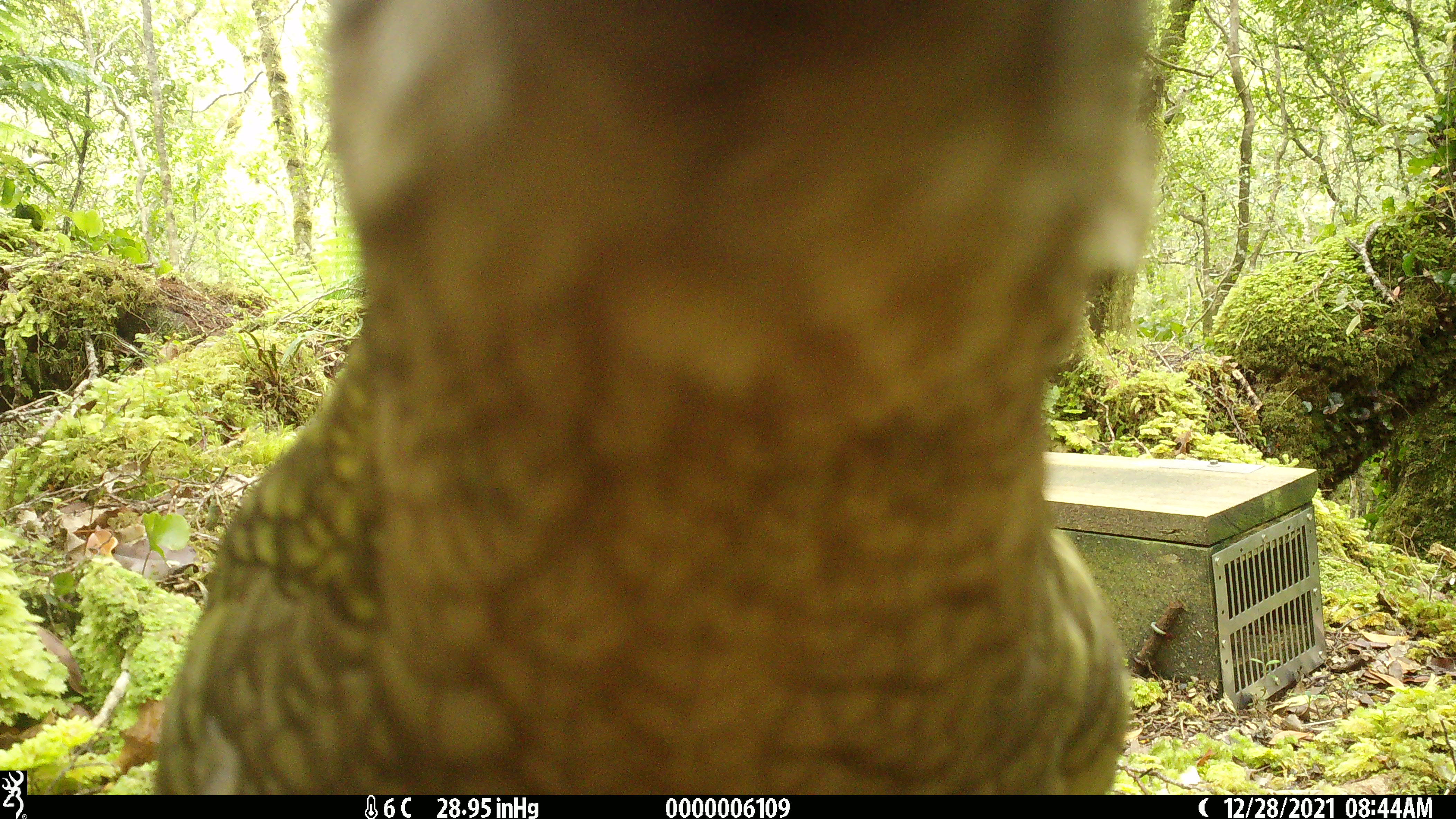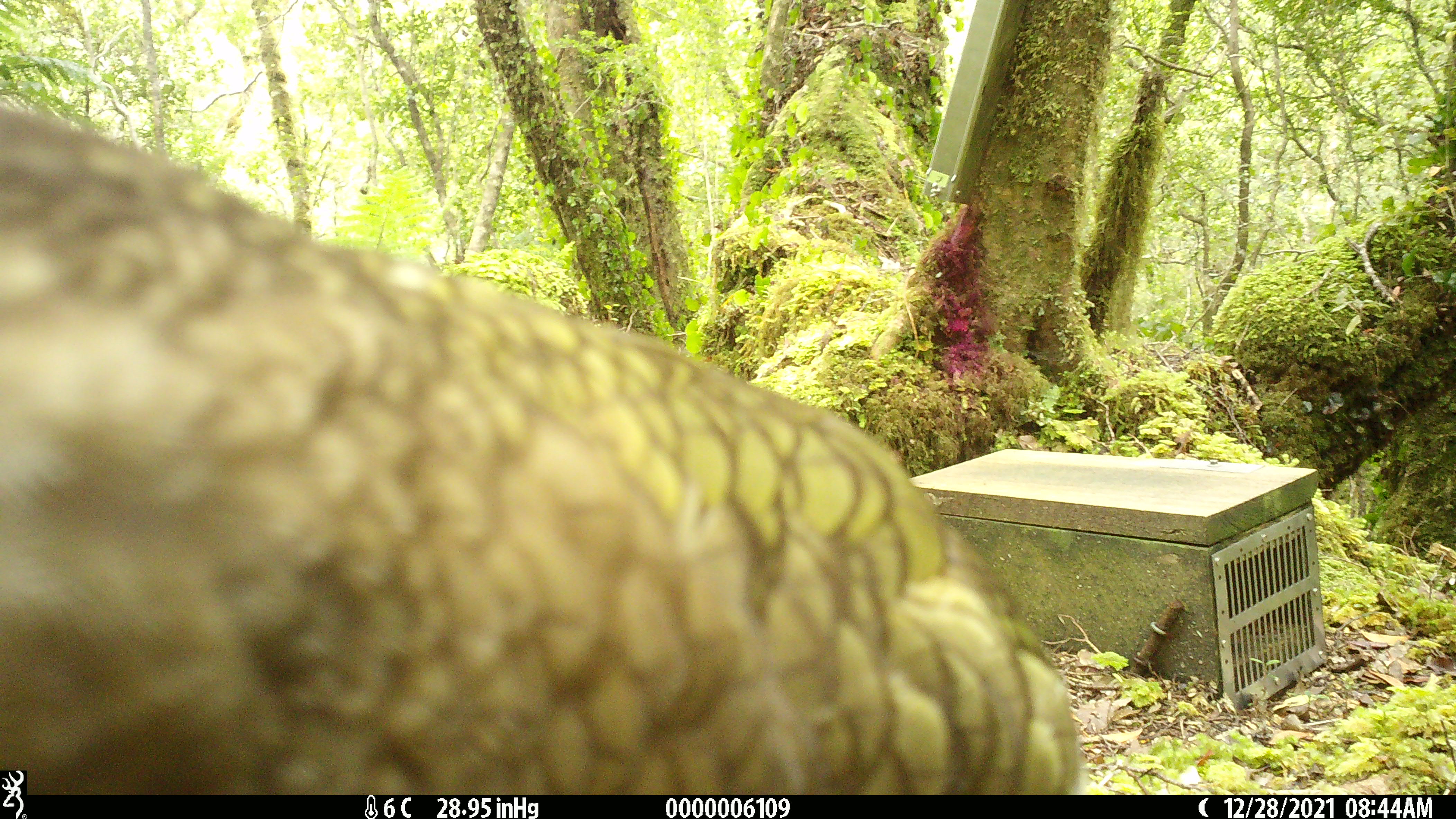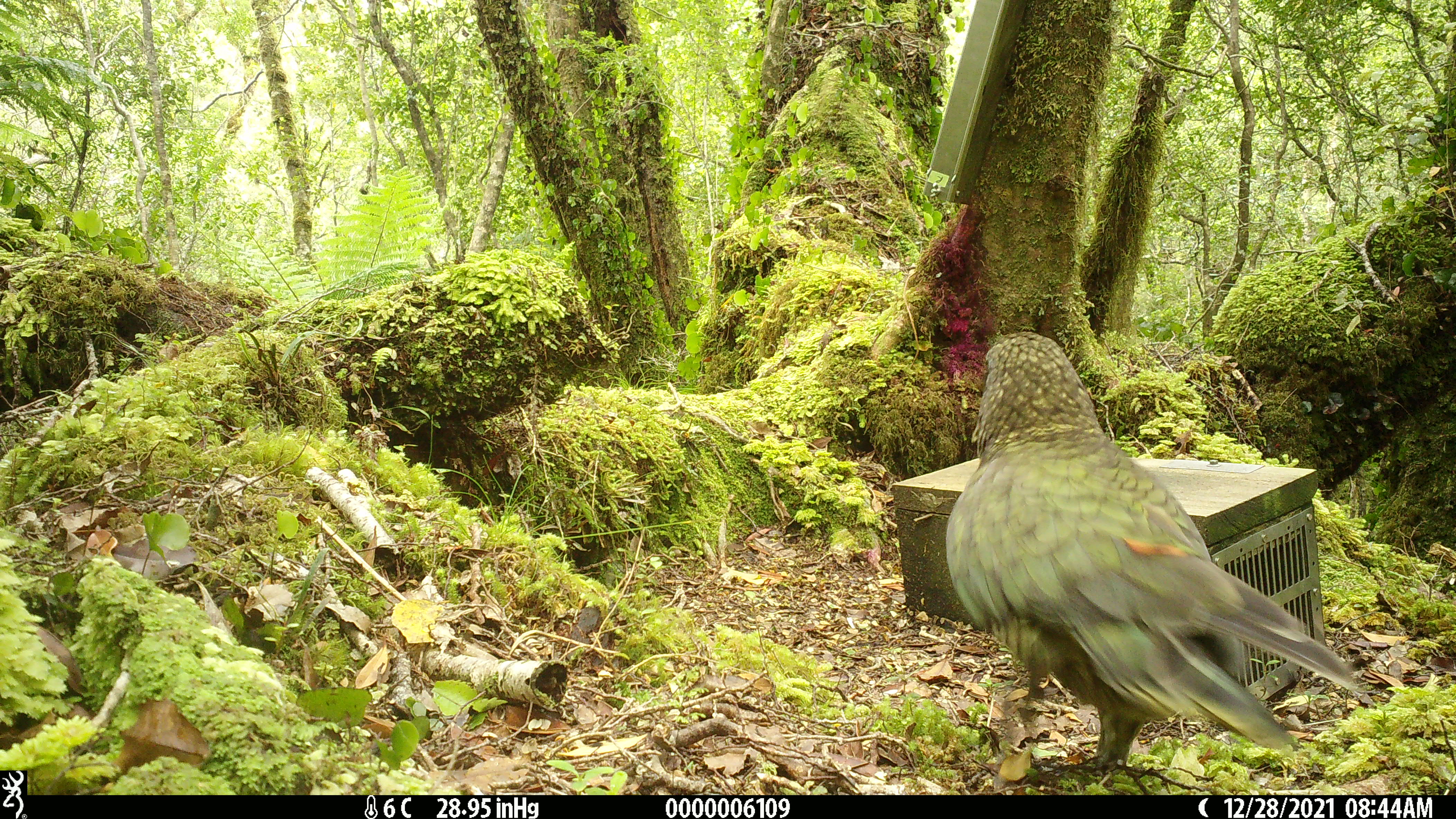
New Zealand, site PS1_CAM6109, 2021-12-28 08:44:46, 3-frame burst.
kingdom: Animalia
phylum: Chordata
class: Aves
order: Psittaciformes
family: Strigopidae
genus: Nestor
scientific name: Nestor notabilis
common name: kea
Kea (Nestor notabilis).